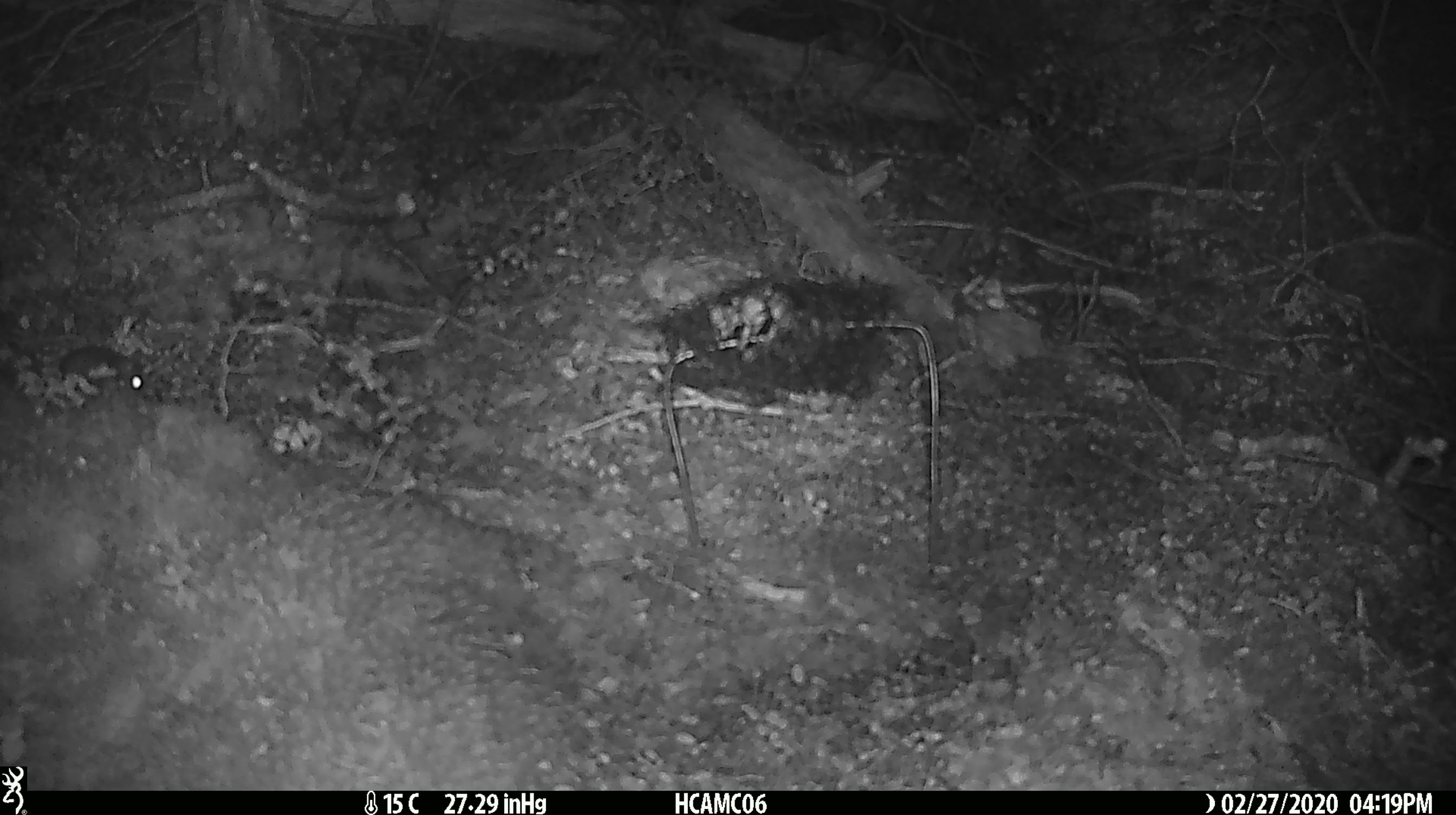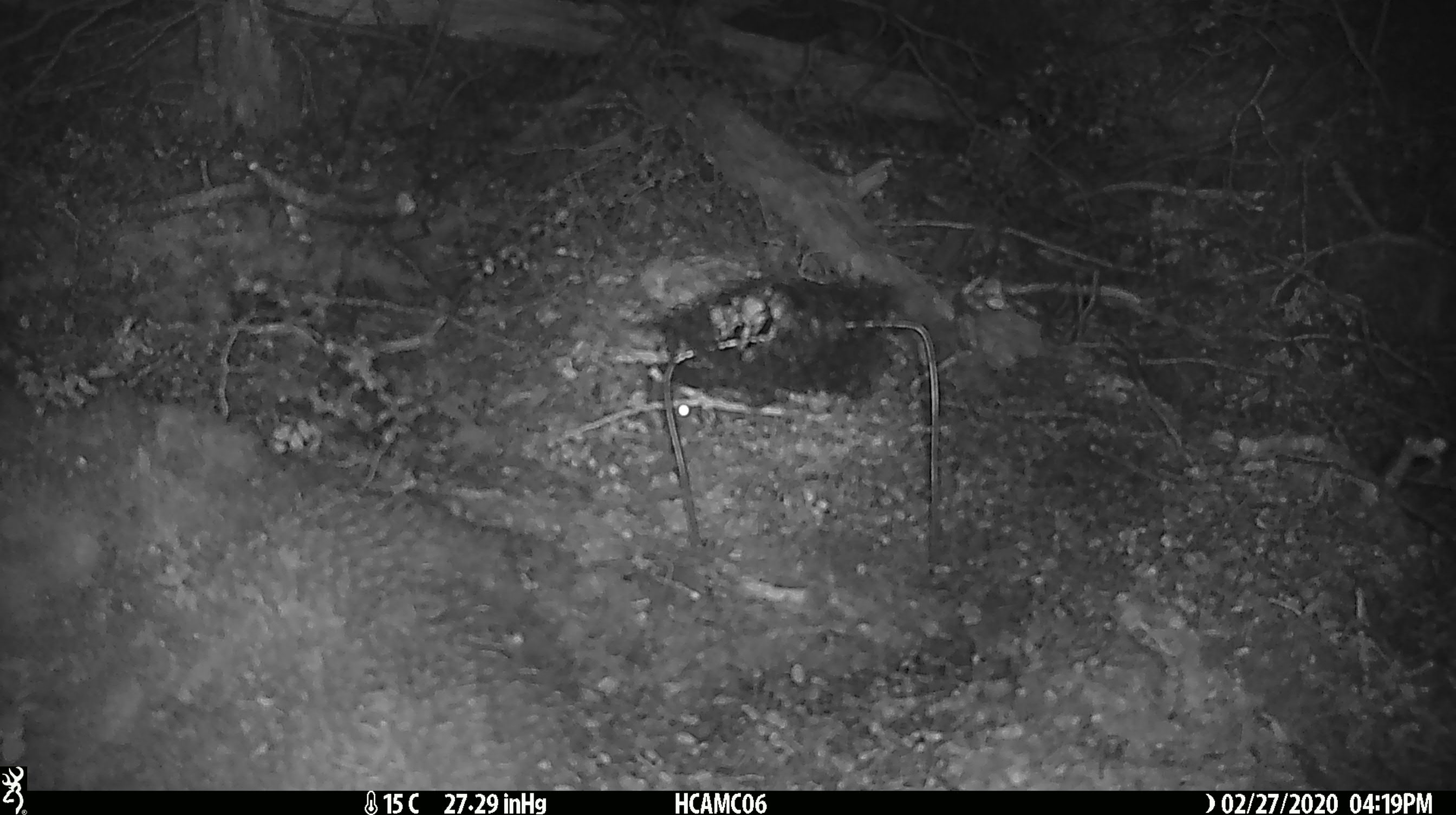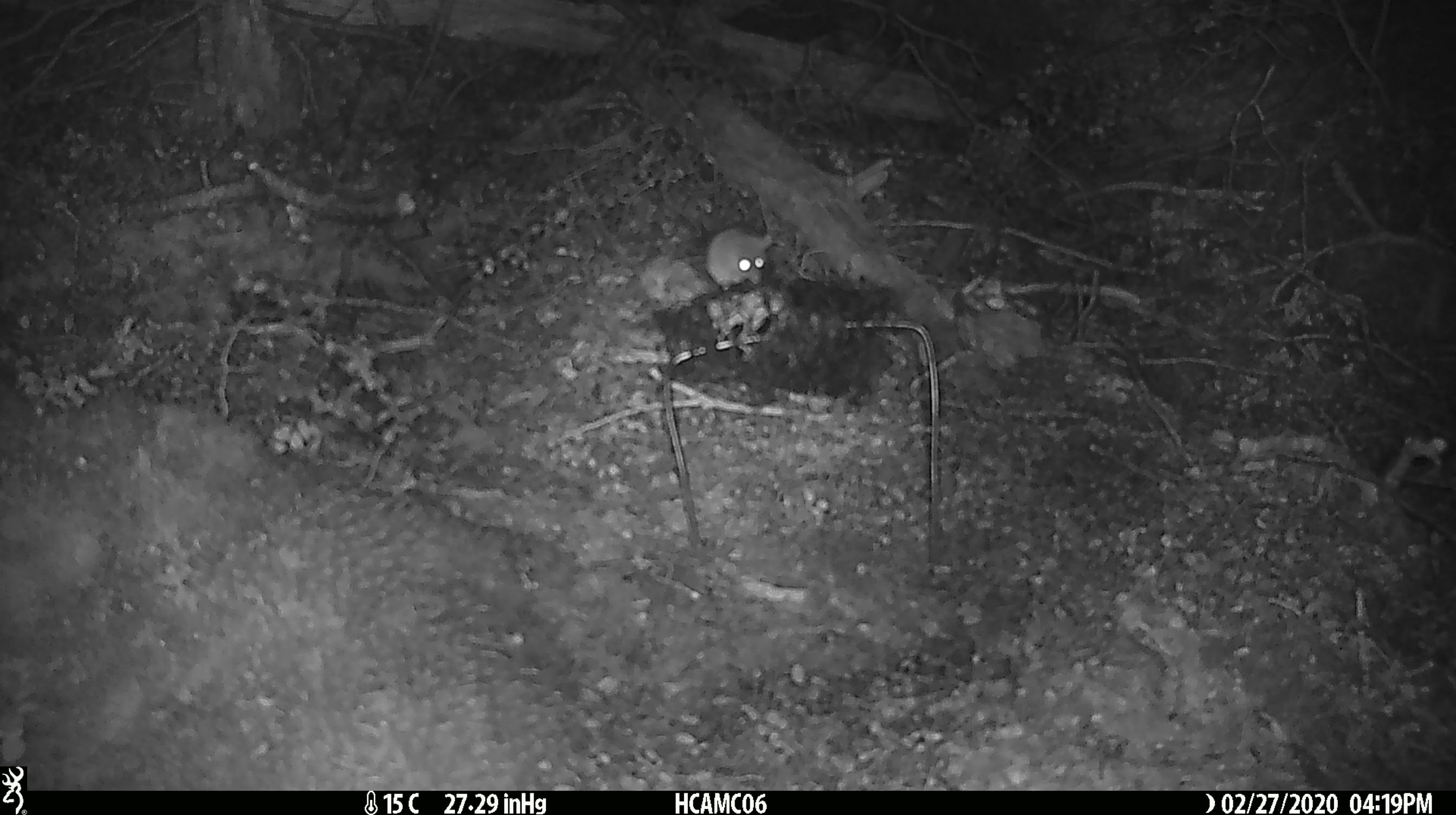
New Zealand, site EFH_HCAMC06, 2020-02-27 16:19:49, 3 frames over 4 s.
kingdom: Animalia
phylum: Chordata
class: Mammalia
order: Rodentia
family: Muridae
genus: Mus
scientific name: Mus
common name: mouse